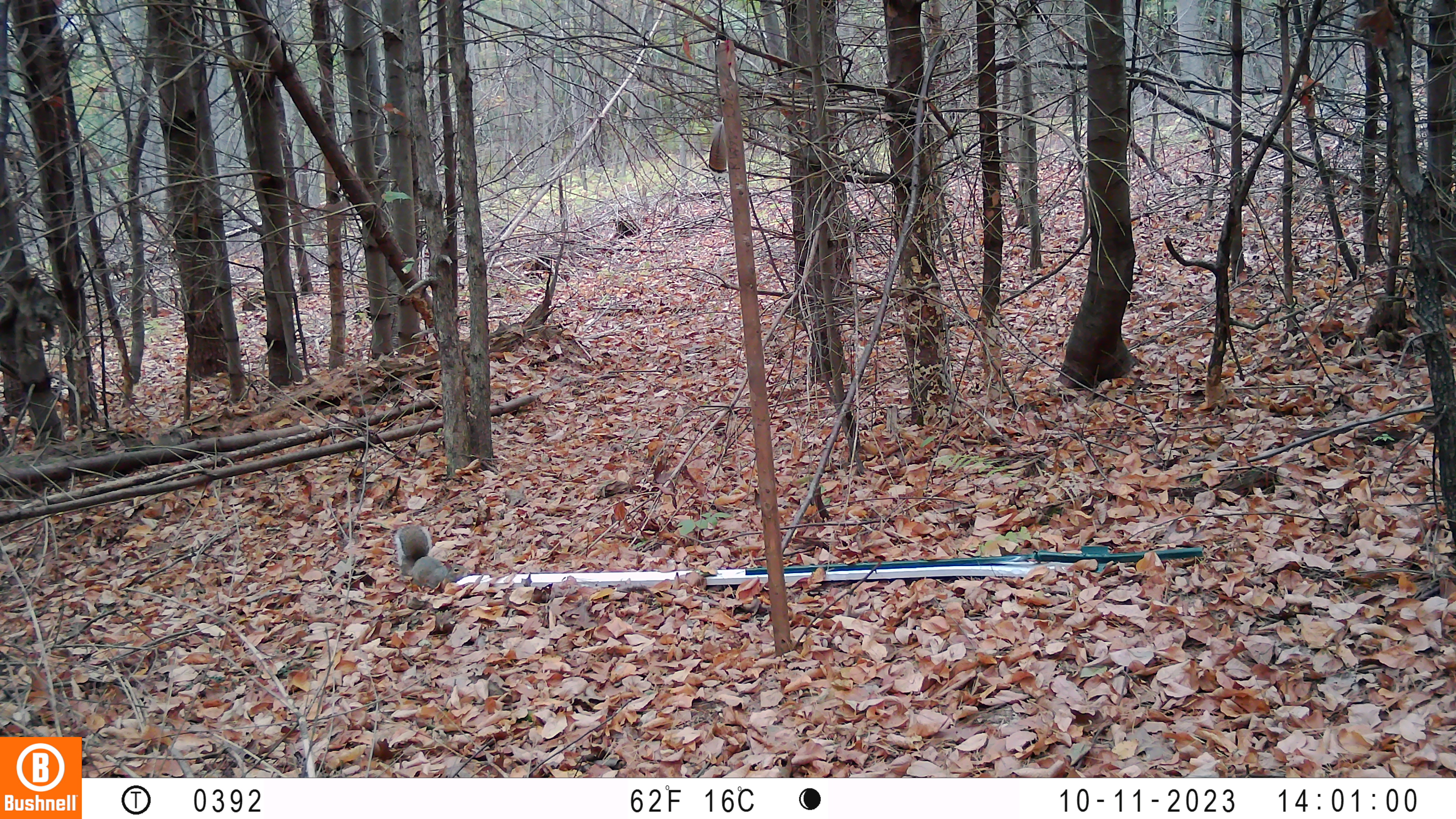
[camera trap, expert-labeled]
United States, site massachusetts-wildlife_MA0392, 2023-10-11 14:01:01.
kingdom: Animalia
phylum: Chordata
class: Mammalia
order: Rodentia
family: Sciuridae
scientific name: Sciuridae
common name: squirrel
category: squirrel sp.